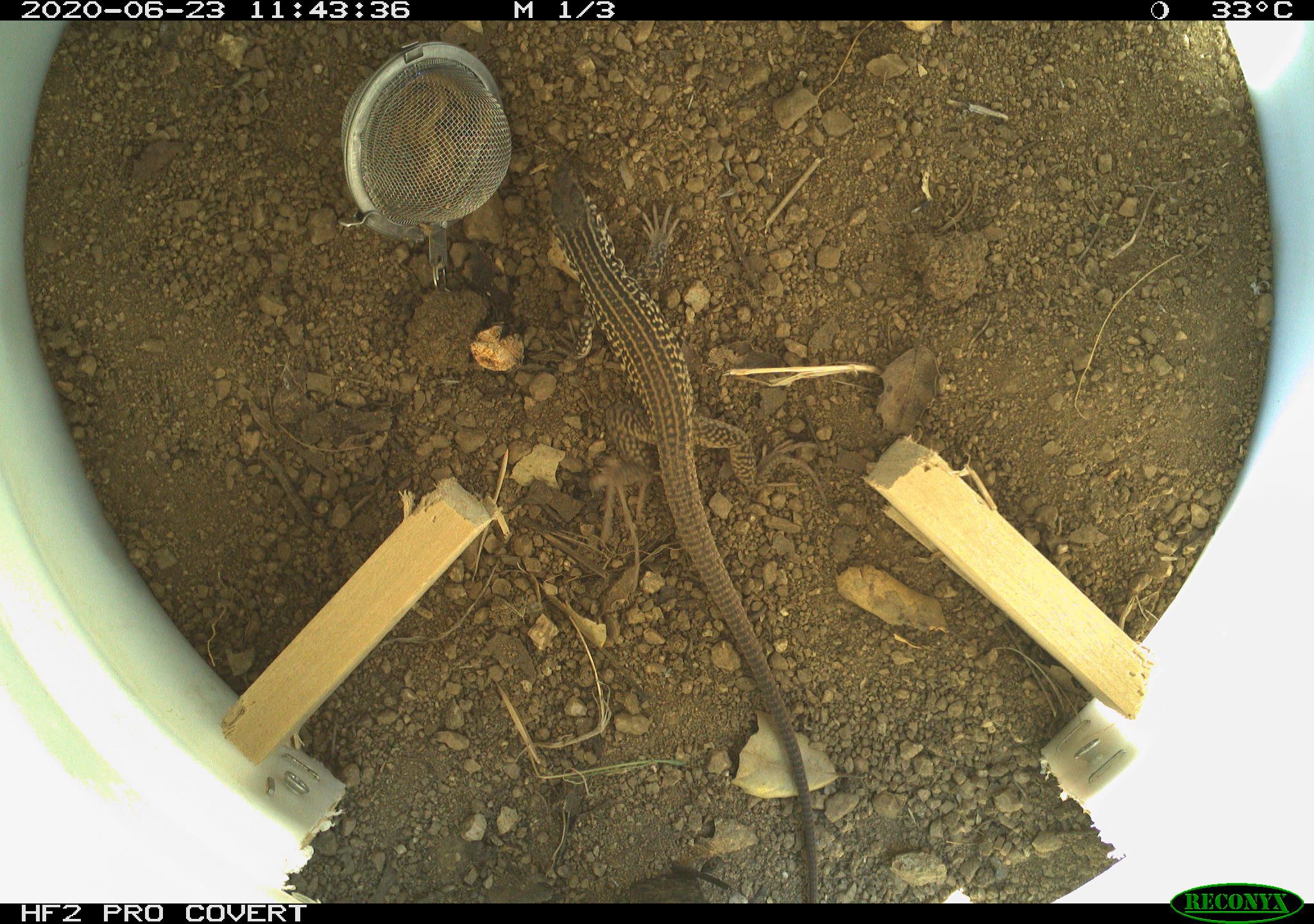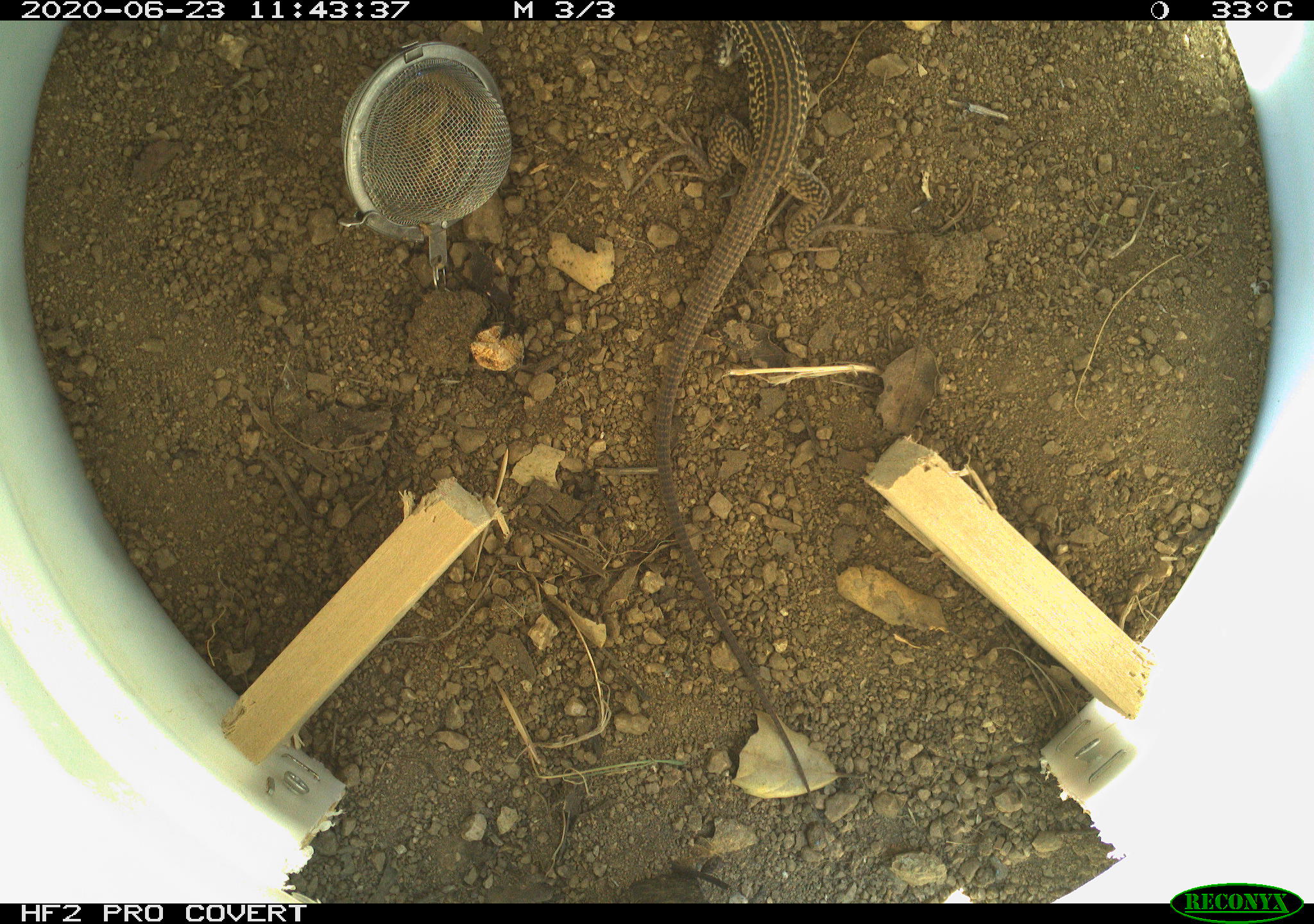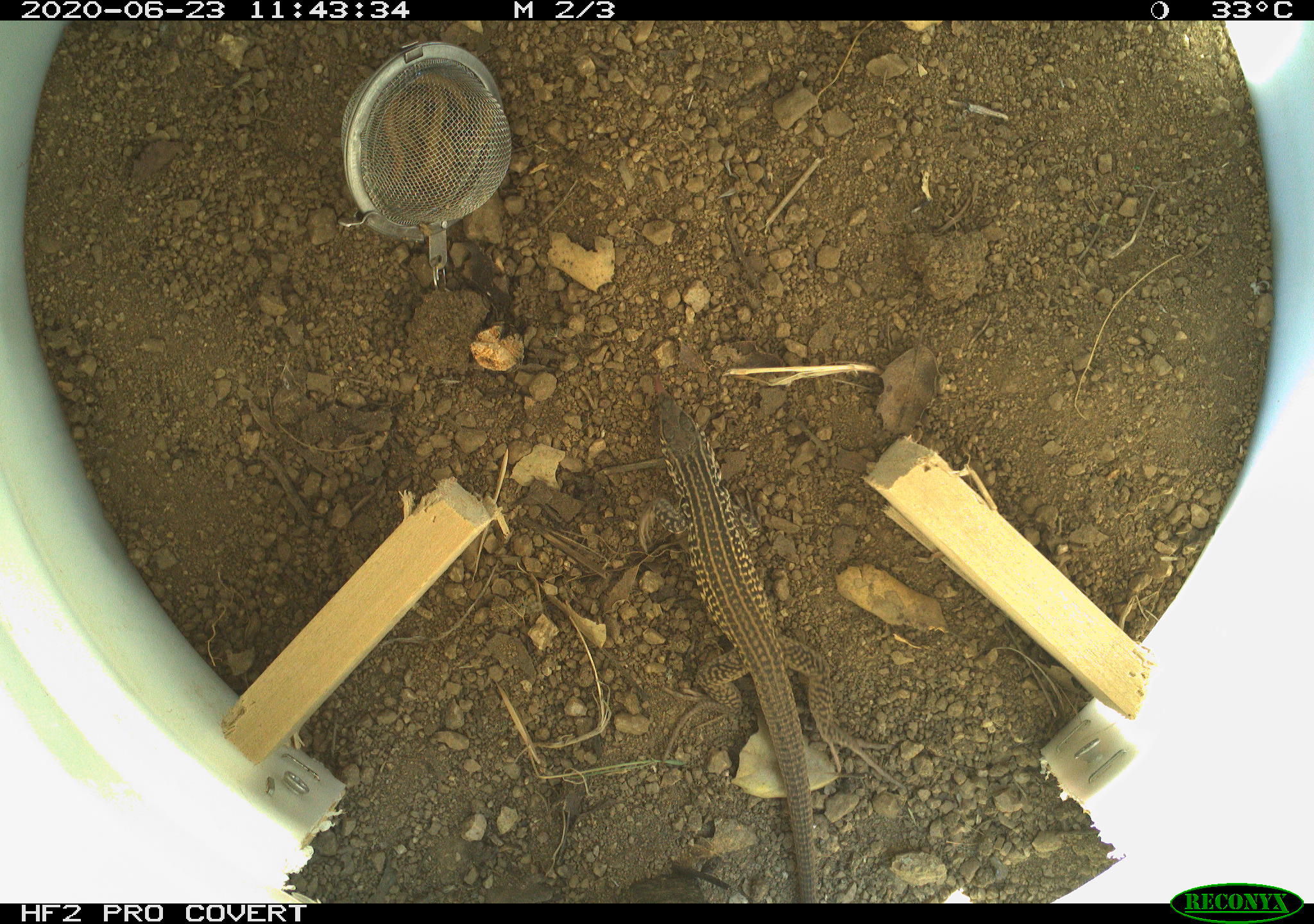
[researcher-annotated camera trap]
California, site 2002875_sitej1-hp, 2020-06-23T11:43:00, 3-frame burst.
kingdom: Animalia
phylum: Chordata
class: Reptilia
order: Squamata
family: Teiidae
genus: Aspidoscelis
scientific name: Aspidoscelis tigris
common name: western whiptail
Western whiptail (Aspidoscelis tigris).